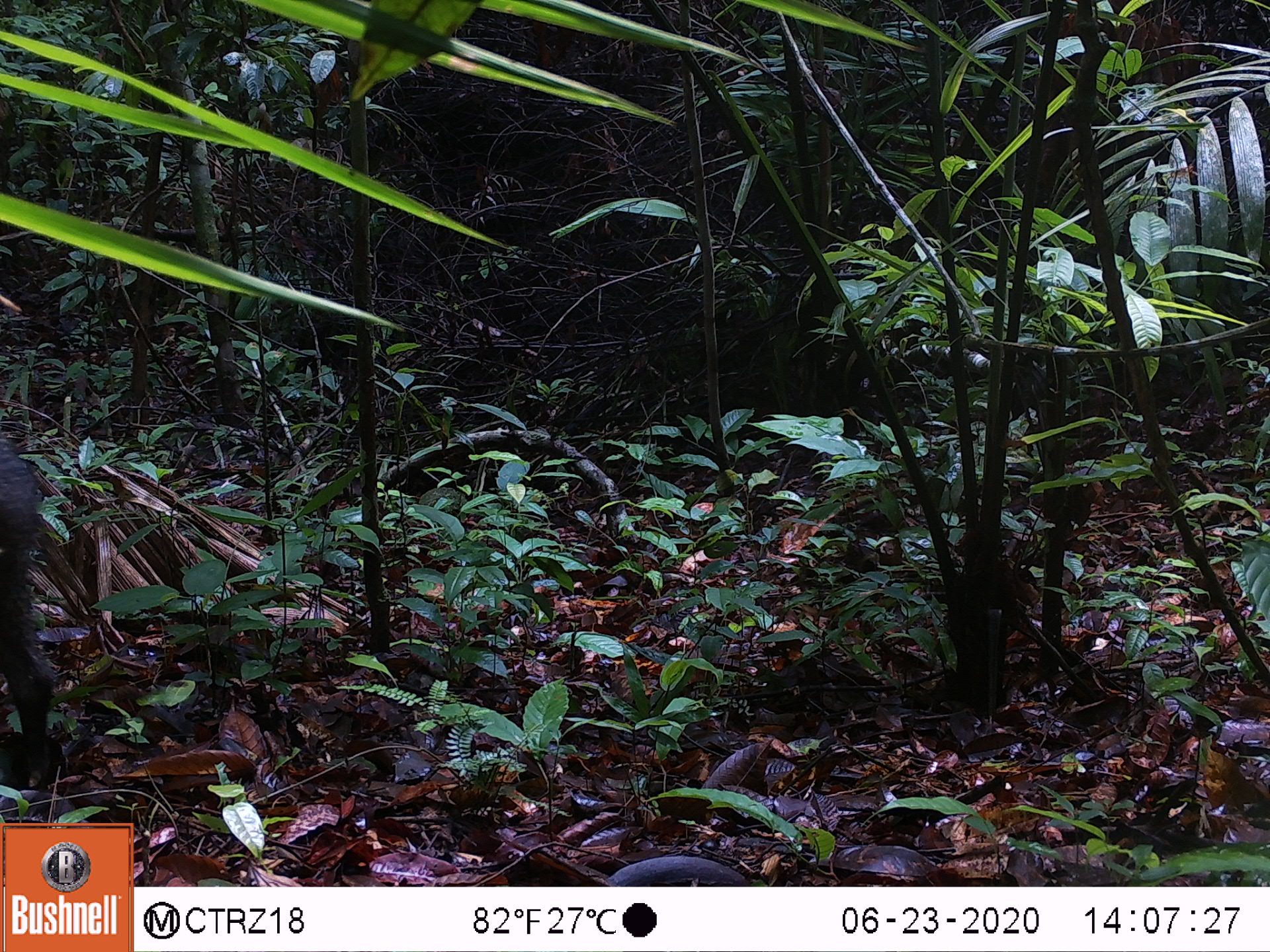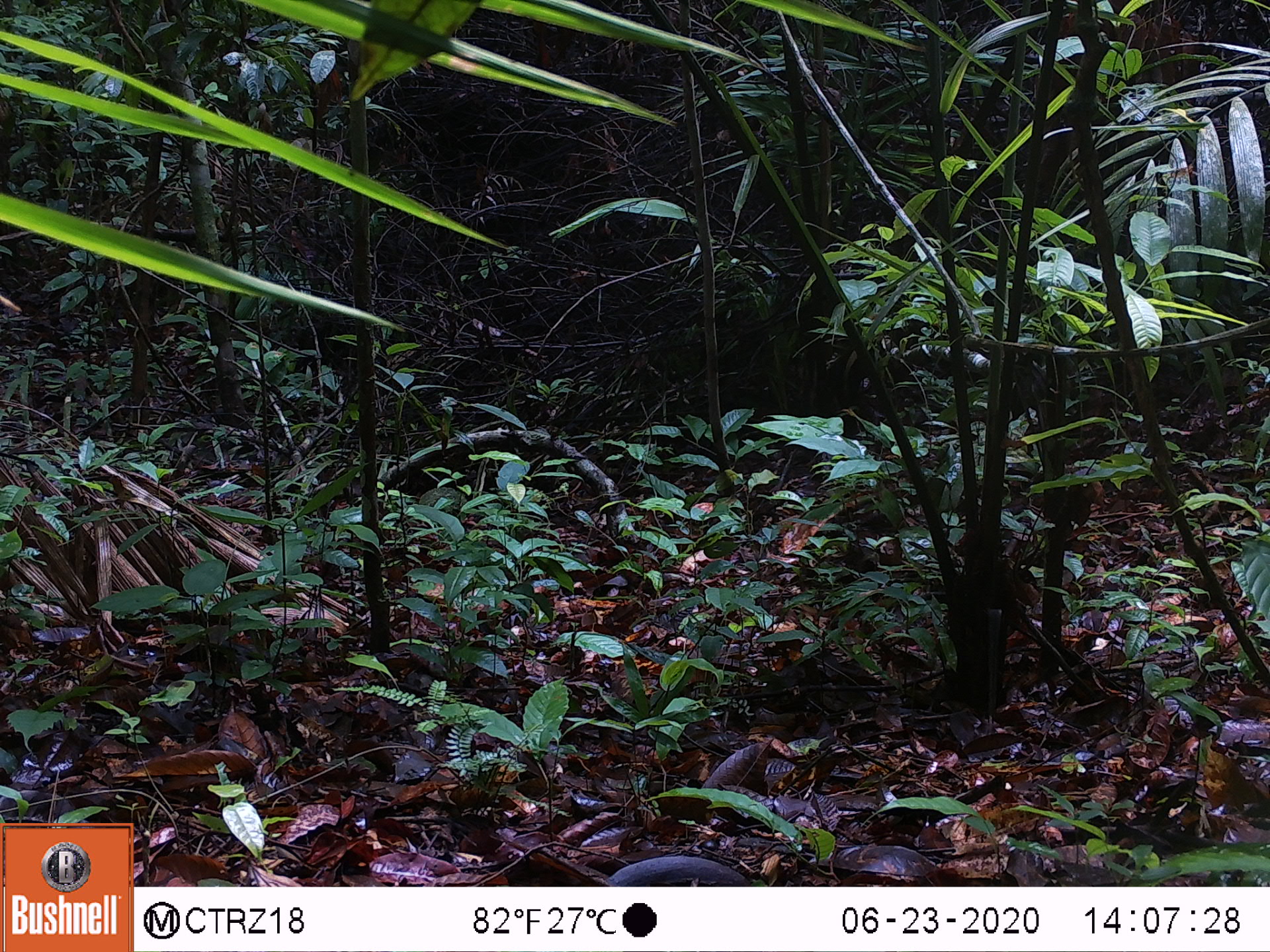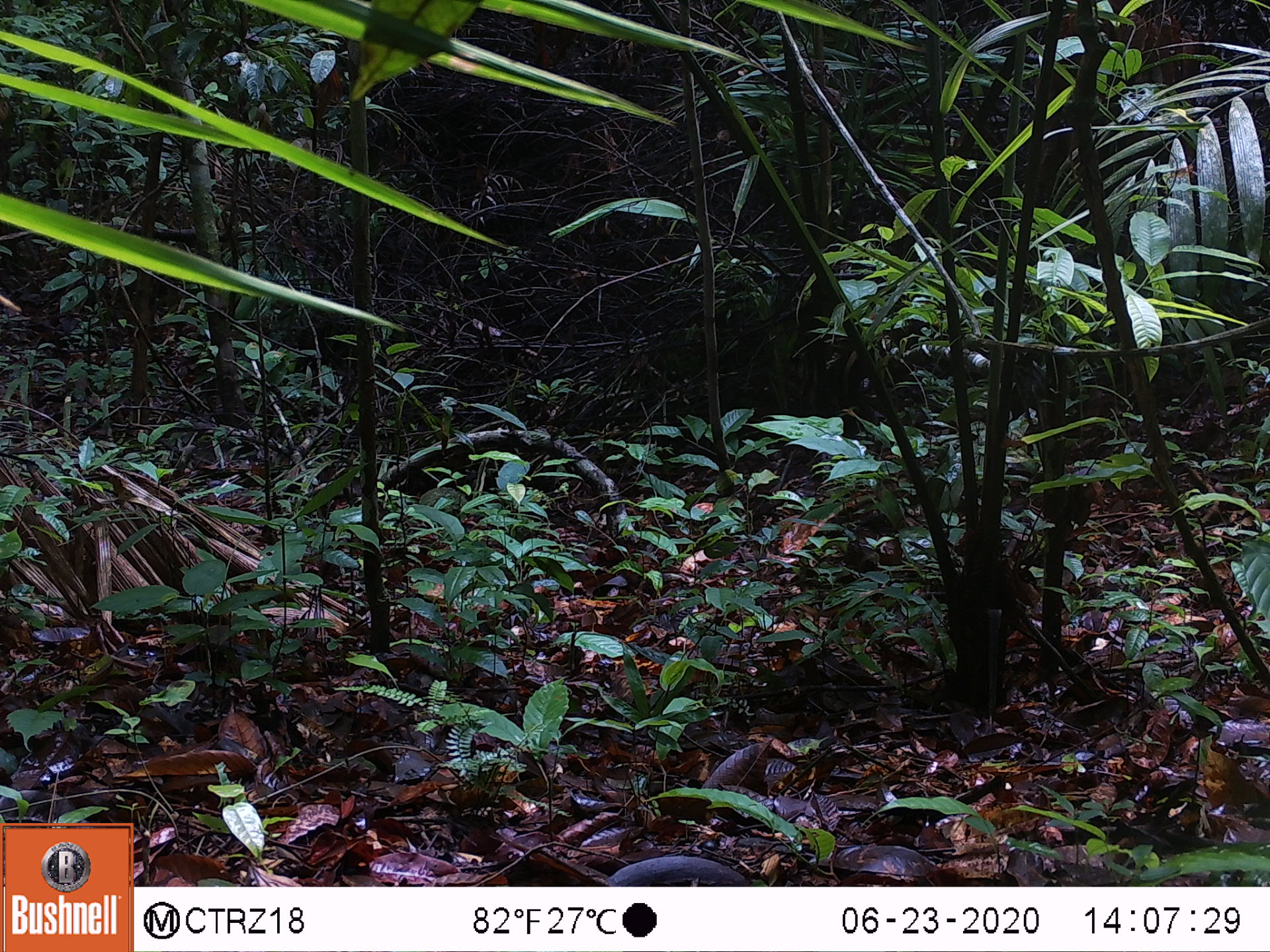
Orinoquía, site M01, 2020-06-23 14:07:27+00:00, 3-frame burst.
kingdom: Animalia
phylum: Chordata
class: Mammalia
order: Artiodactyla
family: Tayassuidae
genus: Pecari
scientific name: Pecari tajacu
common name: collared peccary